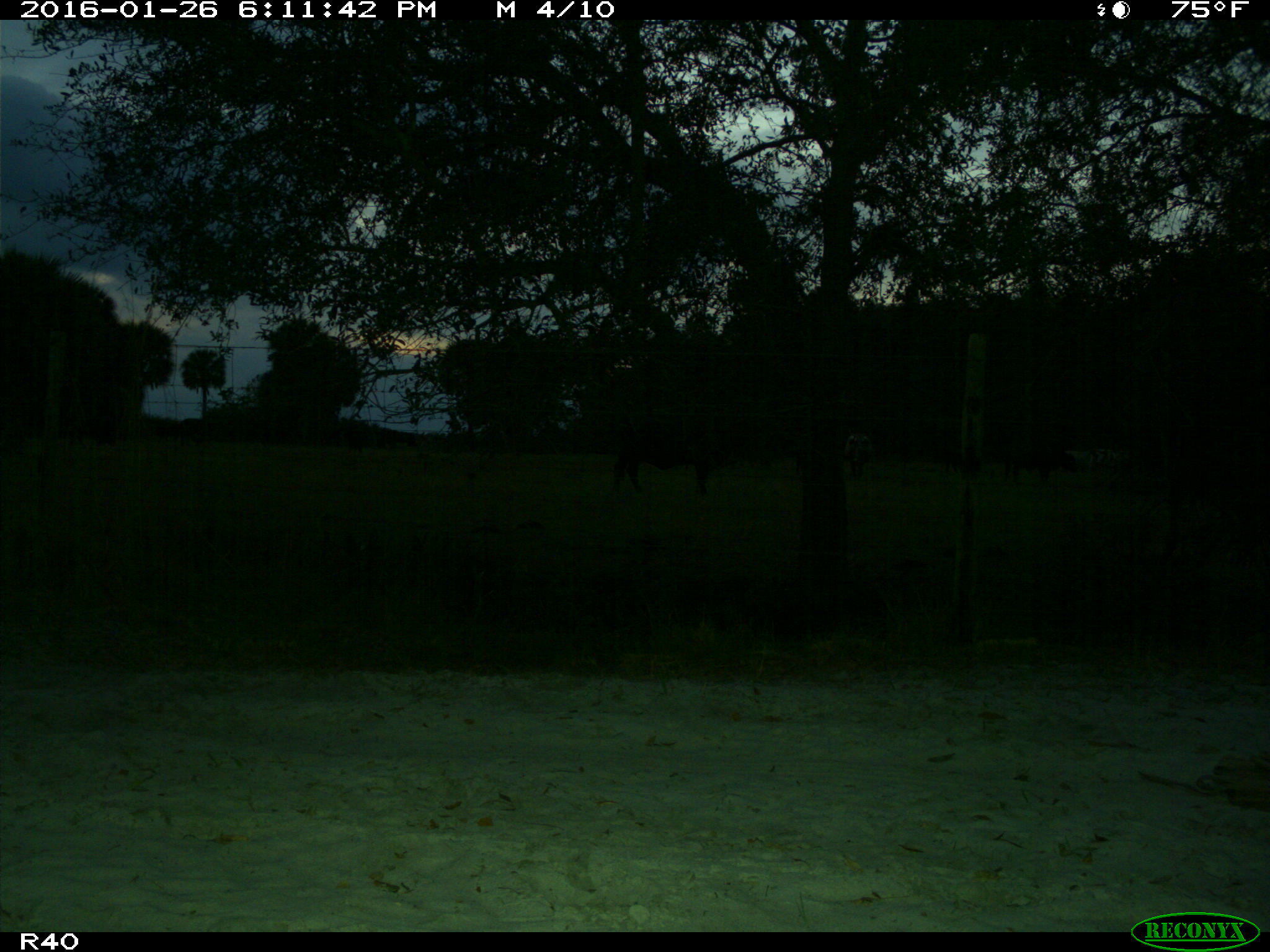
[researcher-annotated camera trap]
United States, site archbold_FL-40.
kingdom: Animalia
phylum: Chordata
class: Mammalia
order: Artiodactyla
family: Bovidae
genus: Bos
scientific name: Bos taurus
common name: domestic cow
Bos taurus (domestic cow).